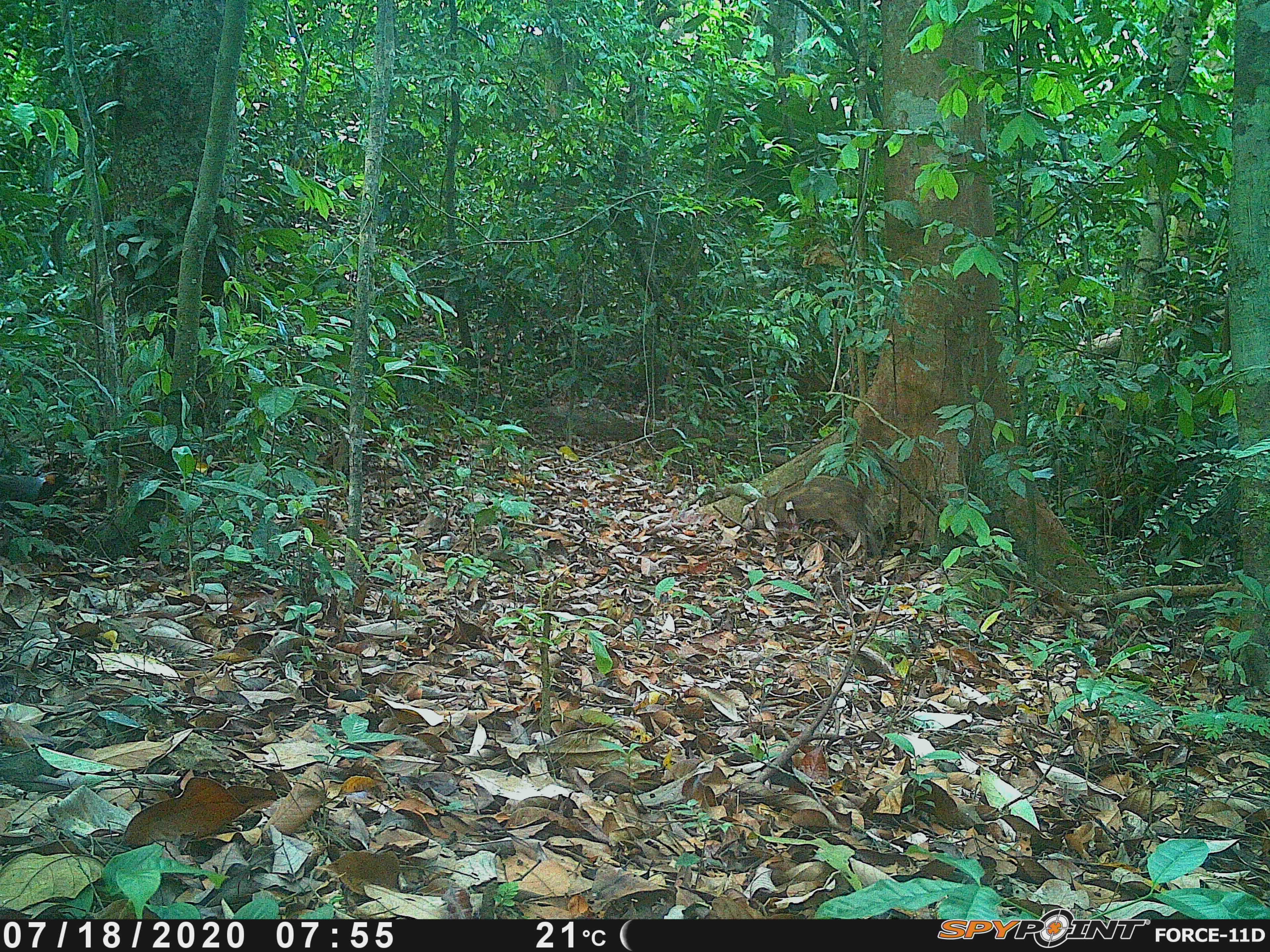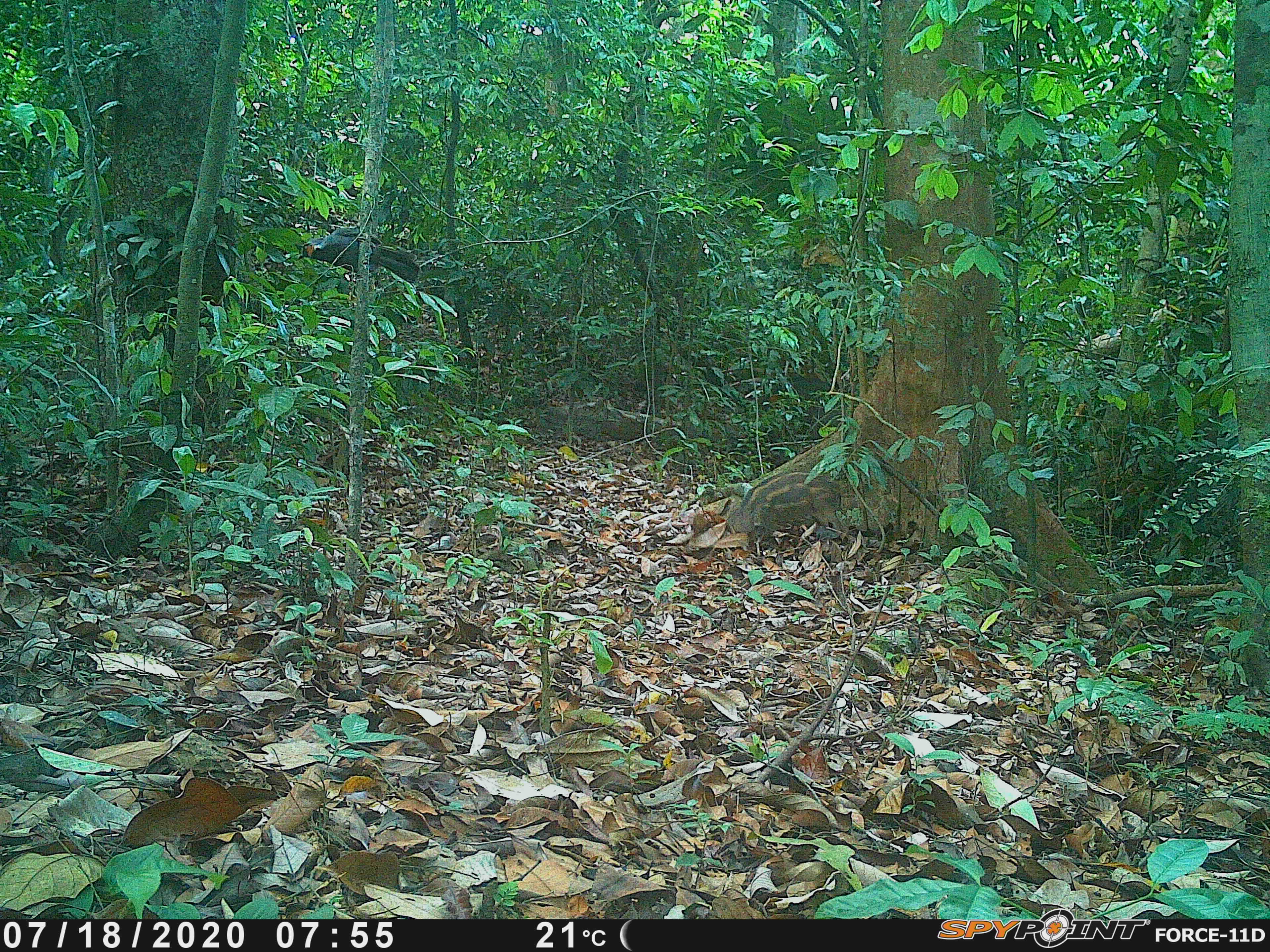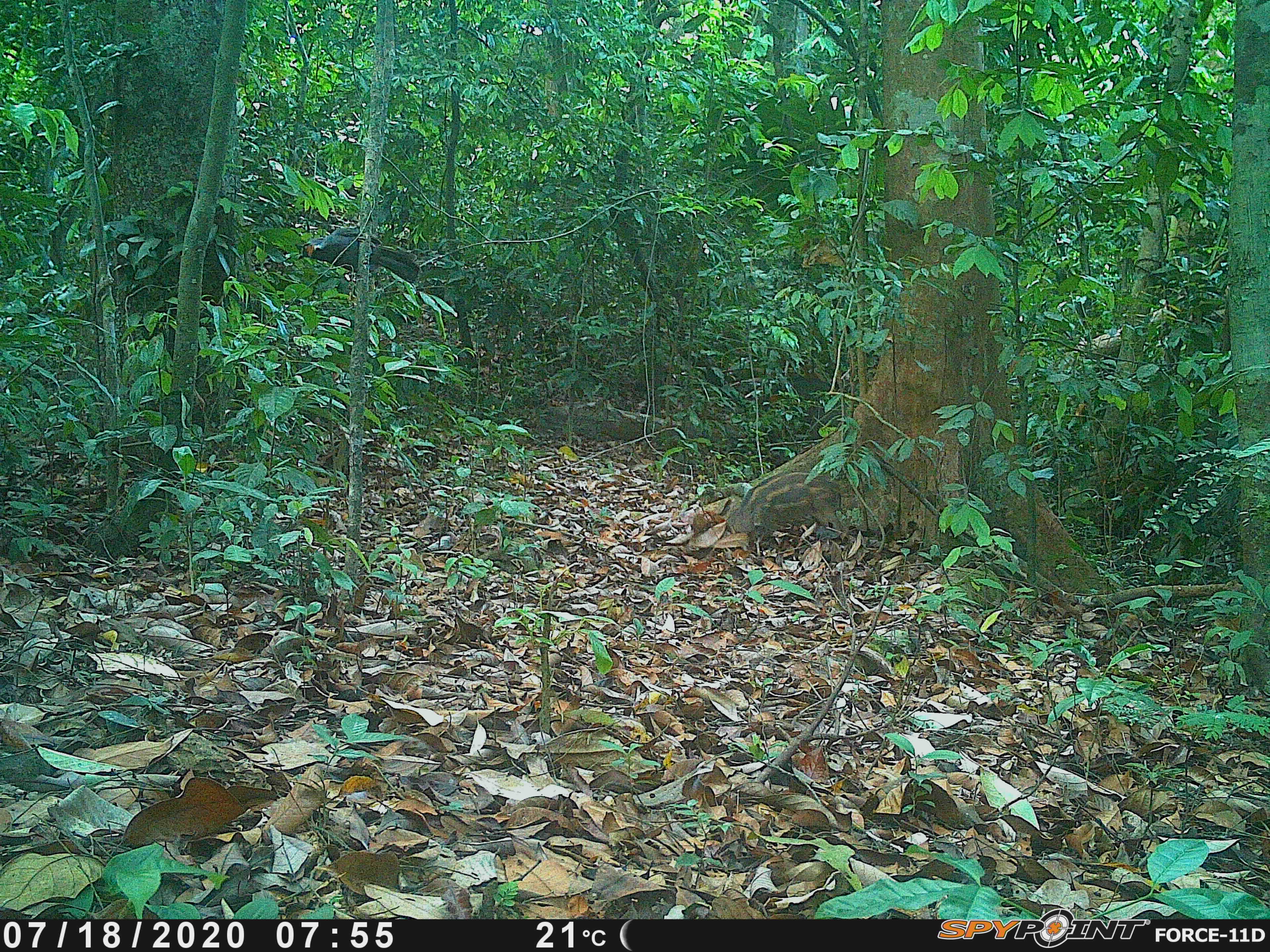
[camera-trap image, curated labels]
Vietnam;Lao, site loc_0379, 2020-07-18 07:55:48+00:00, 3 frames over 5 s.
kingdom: Animalia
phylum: Chordata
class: Mammalia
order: Artiodactyla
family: Suidae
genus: Sus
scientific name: Sus scrofa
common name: eurasian wild pig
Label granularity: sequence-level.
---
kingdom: Animalia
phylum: Chordata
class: Aves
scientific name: Aves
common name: bird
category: unidentified bird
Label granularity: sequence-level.